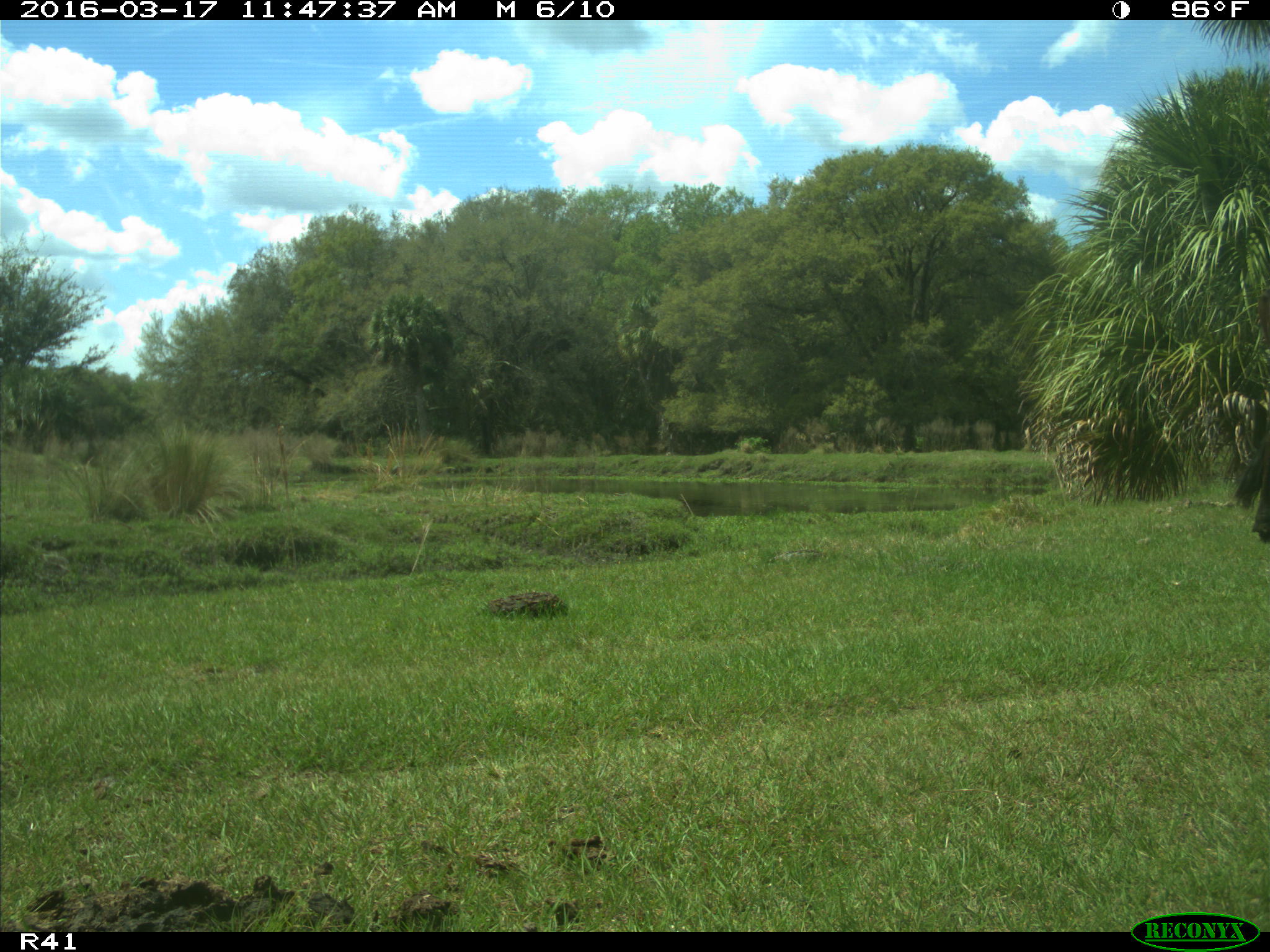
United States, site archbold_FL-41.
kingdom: Animalia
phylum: Chordata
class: Mammalia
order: Artiodactyla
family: Bovidae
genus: Bos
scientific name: Bos taurus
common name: domestic cow